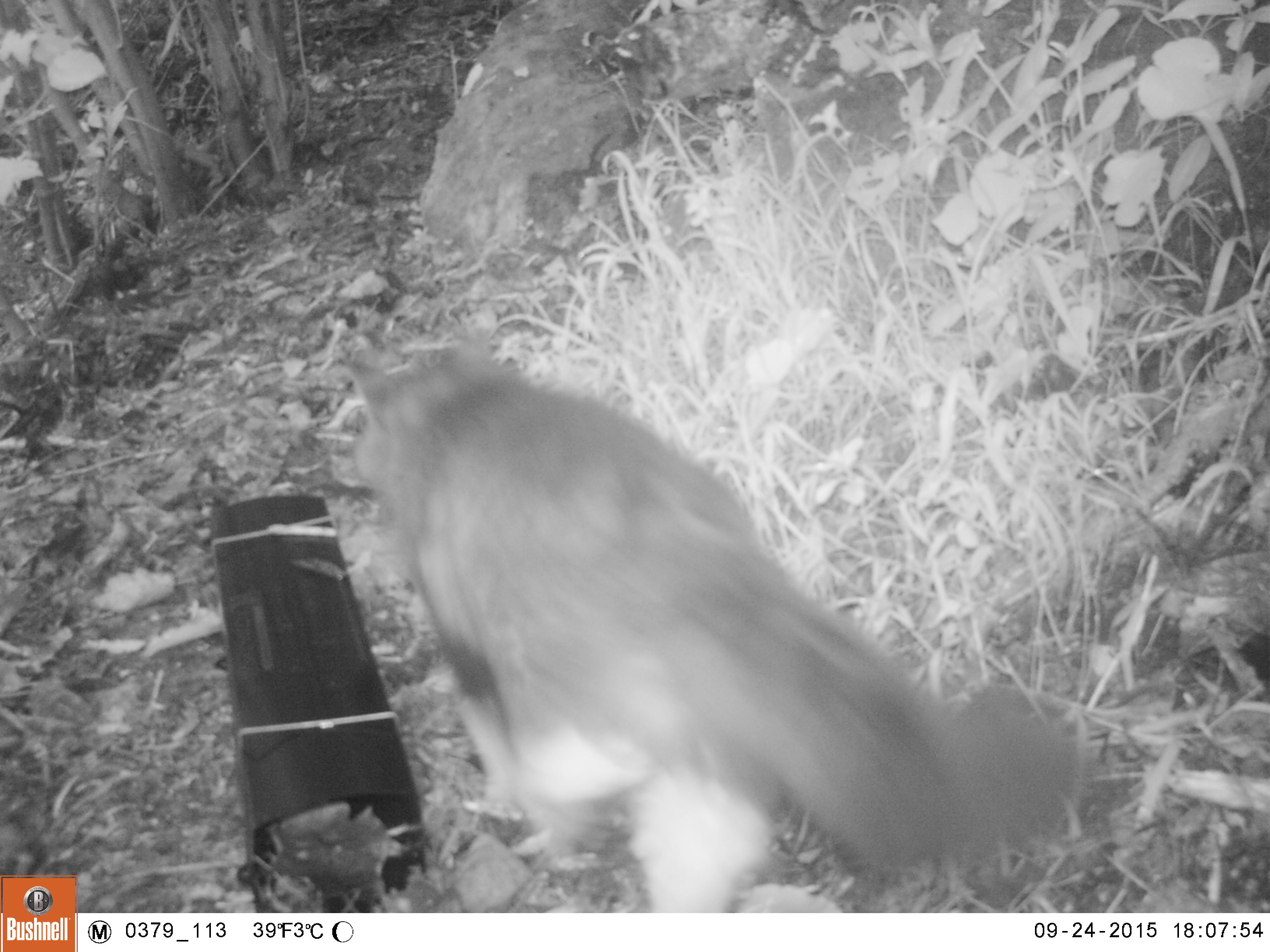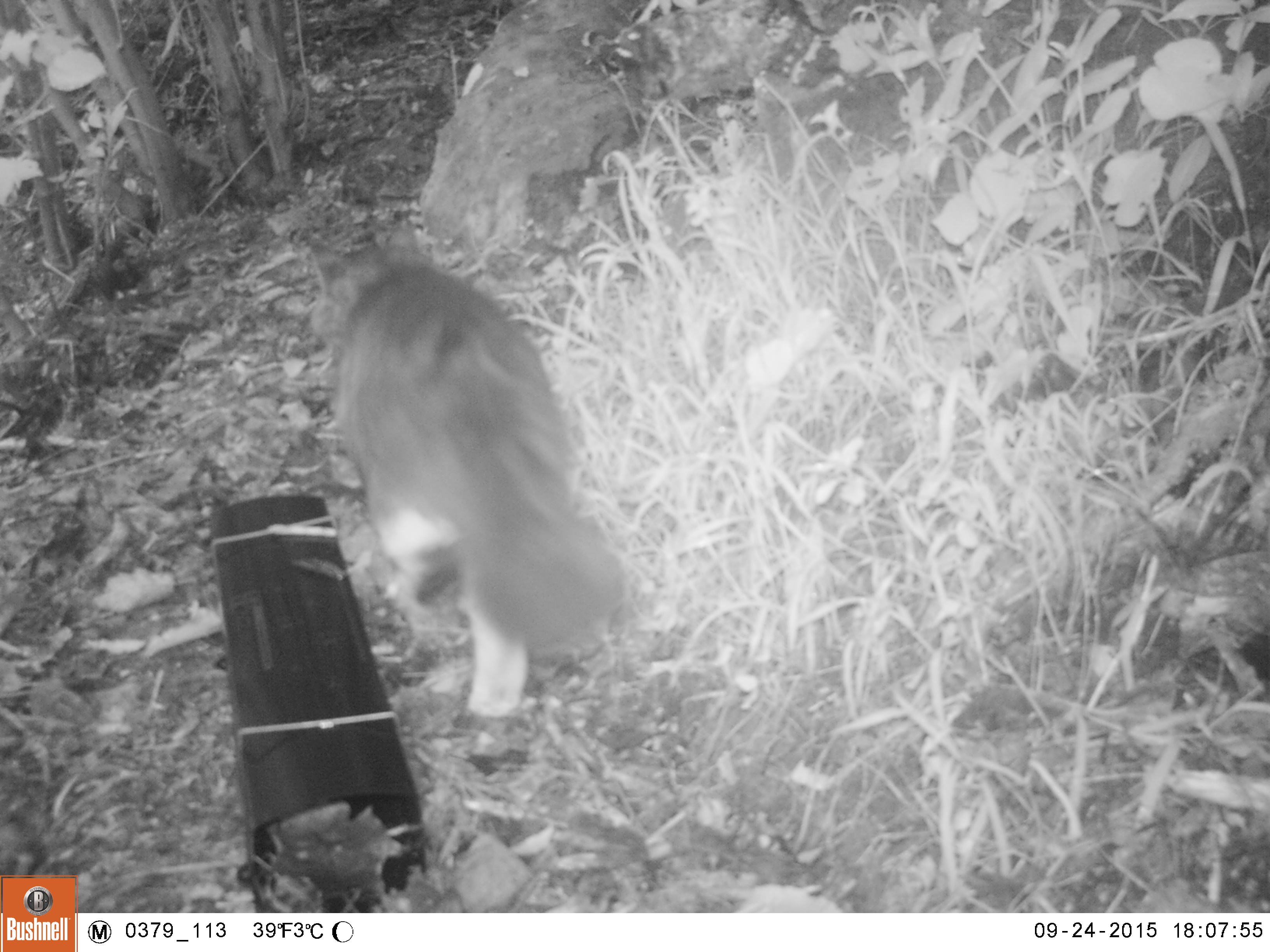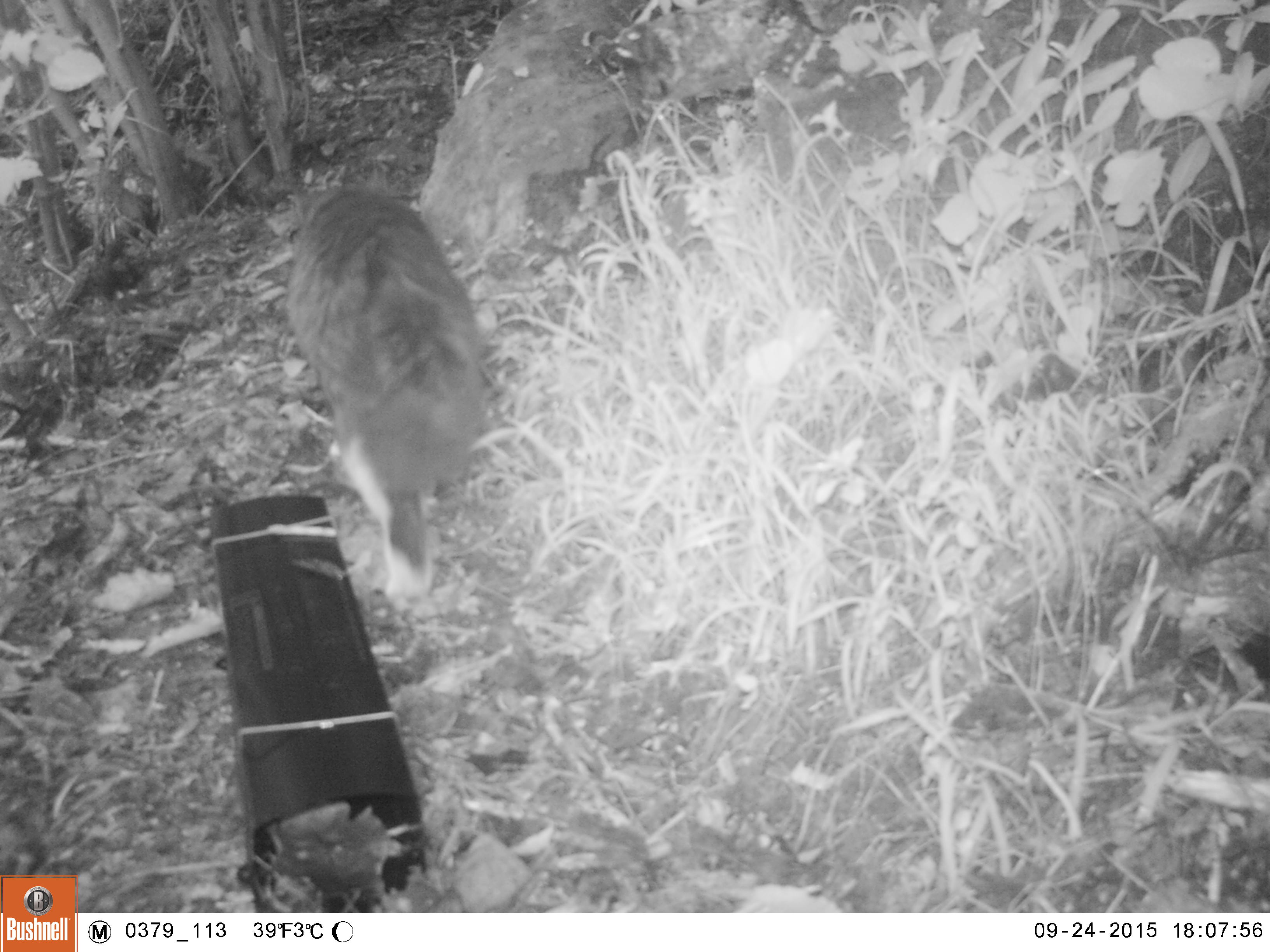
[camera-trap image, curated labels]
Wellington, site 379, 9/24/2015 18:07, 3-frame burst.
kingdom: Animalia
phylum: Chordata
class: Mammalia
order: Carnivora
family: Felidae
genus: Felis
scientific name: Felis catus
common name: cat